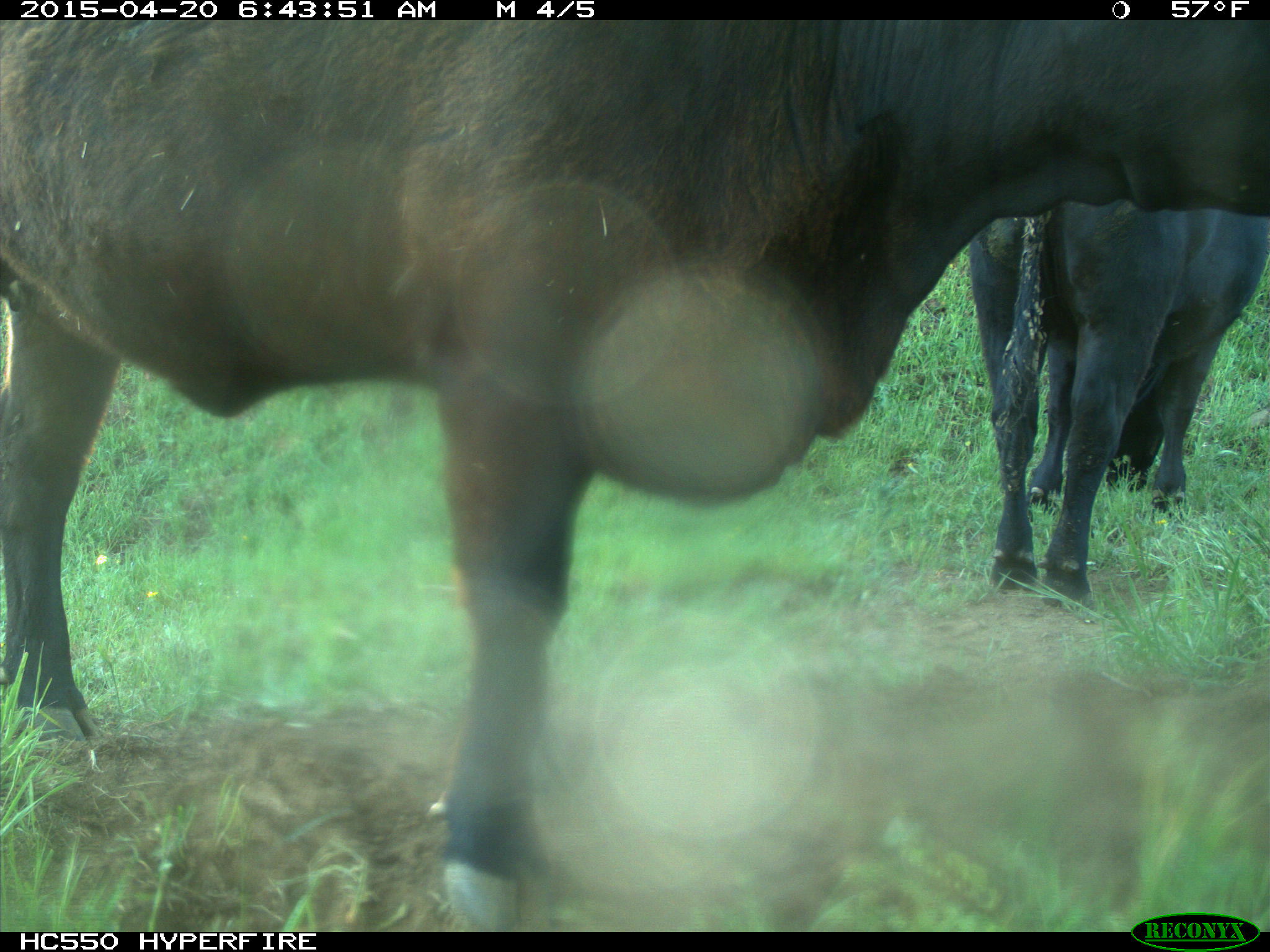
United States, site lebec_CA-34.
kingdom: Animalia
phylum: Chordata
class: Mammalia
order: Artiodactyla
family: Bovidae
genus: Bos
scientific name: Bos taurus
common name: domestic cow